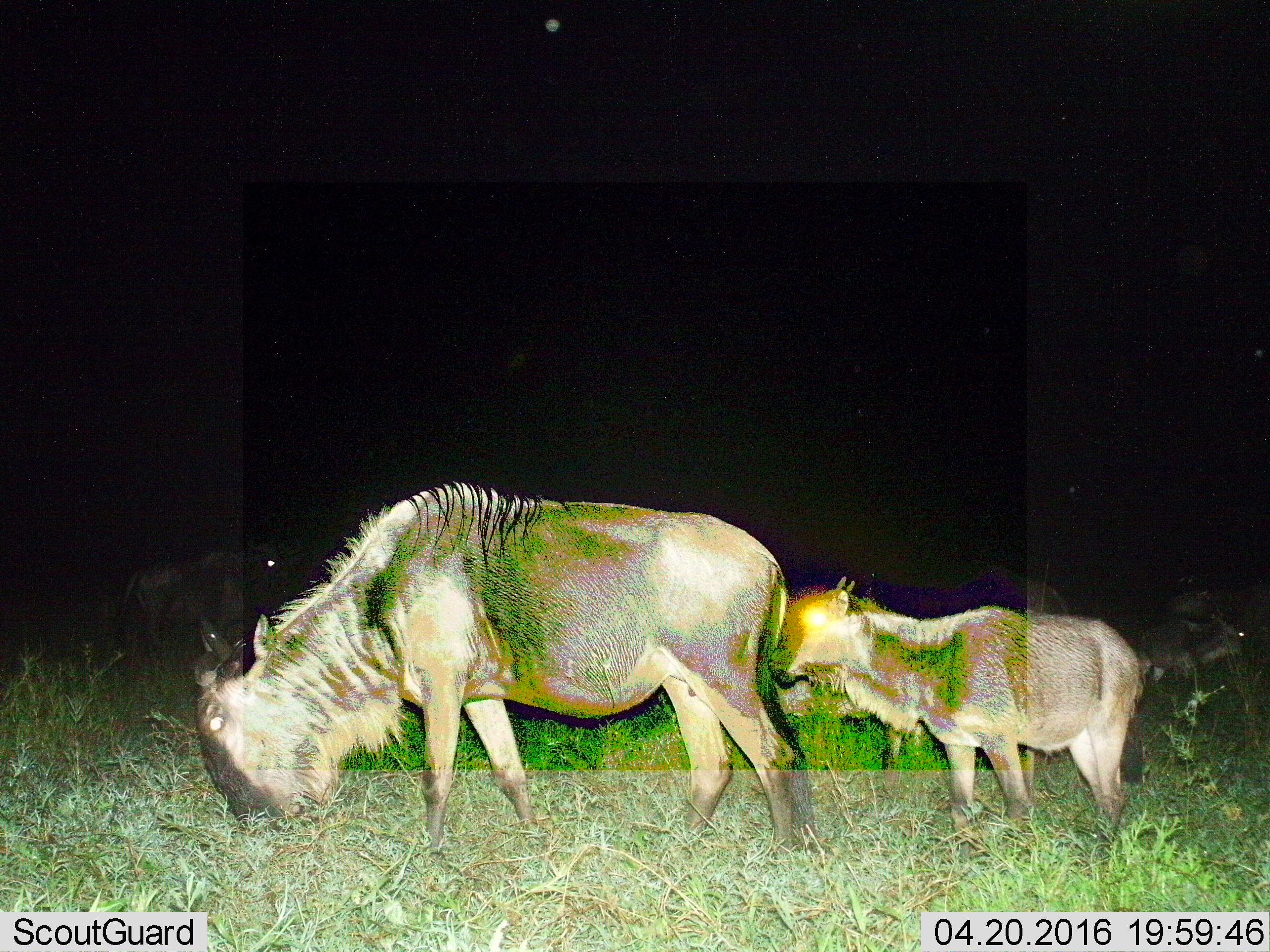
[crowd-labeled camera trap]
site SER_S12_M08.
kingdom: Animalia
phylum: Chordata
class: Mammalia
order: Artiodactyla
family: Bovidae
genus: Connochaetes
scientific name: Connochaetes taurinus taurinus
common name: blue wildebeest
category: wildebeestblue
Wildebeestblue (blue wildebeest) (Connochaetes taurinus taurinus), count 3. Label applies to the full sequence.